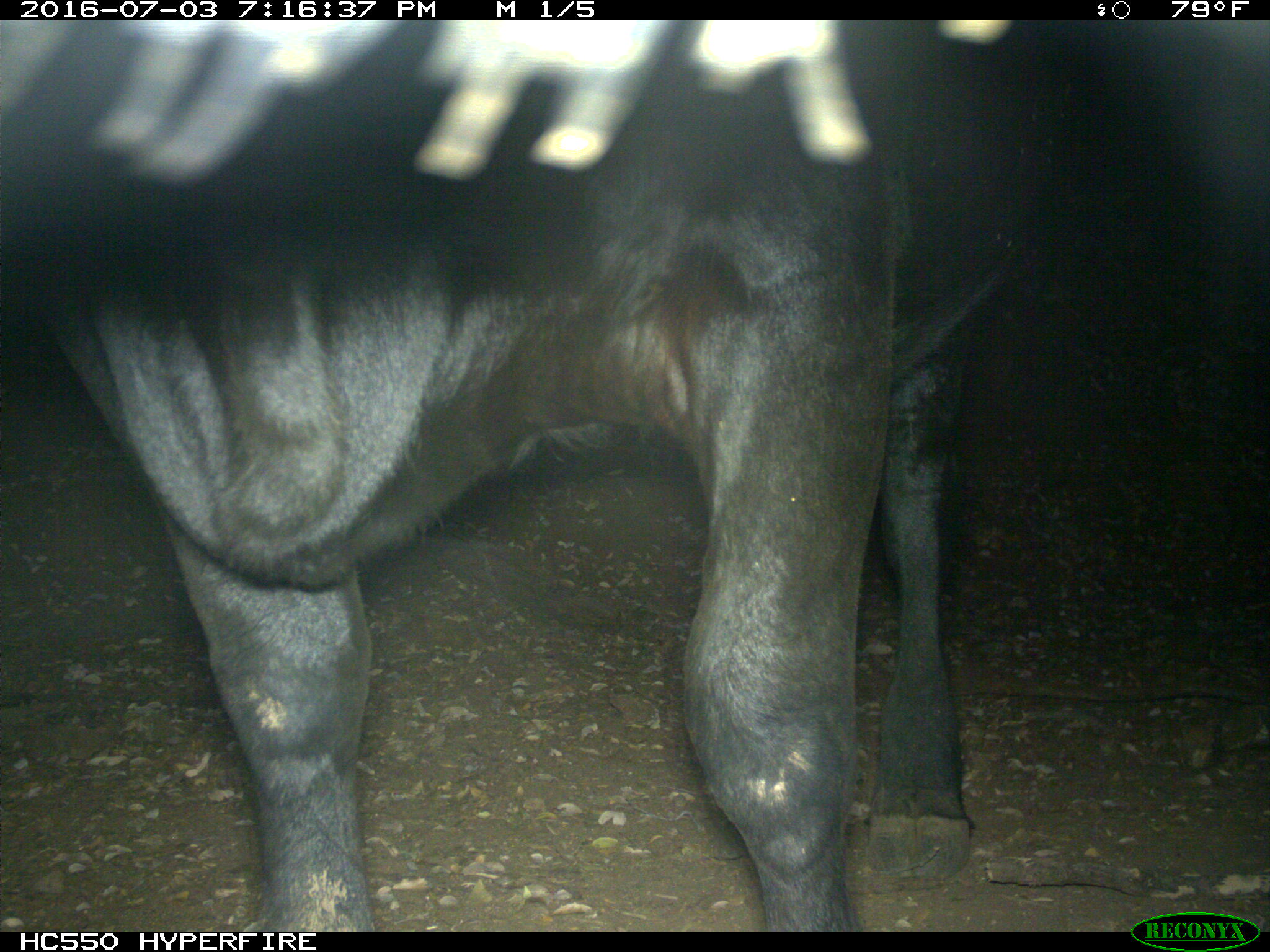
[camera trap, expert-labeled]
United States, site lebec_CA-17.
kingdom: Animalia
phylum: Chordata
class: Mammalia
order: Artiodactyla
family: Bovidae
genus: Bos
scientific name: Bos taurus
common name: domestic cow